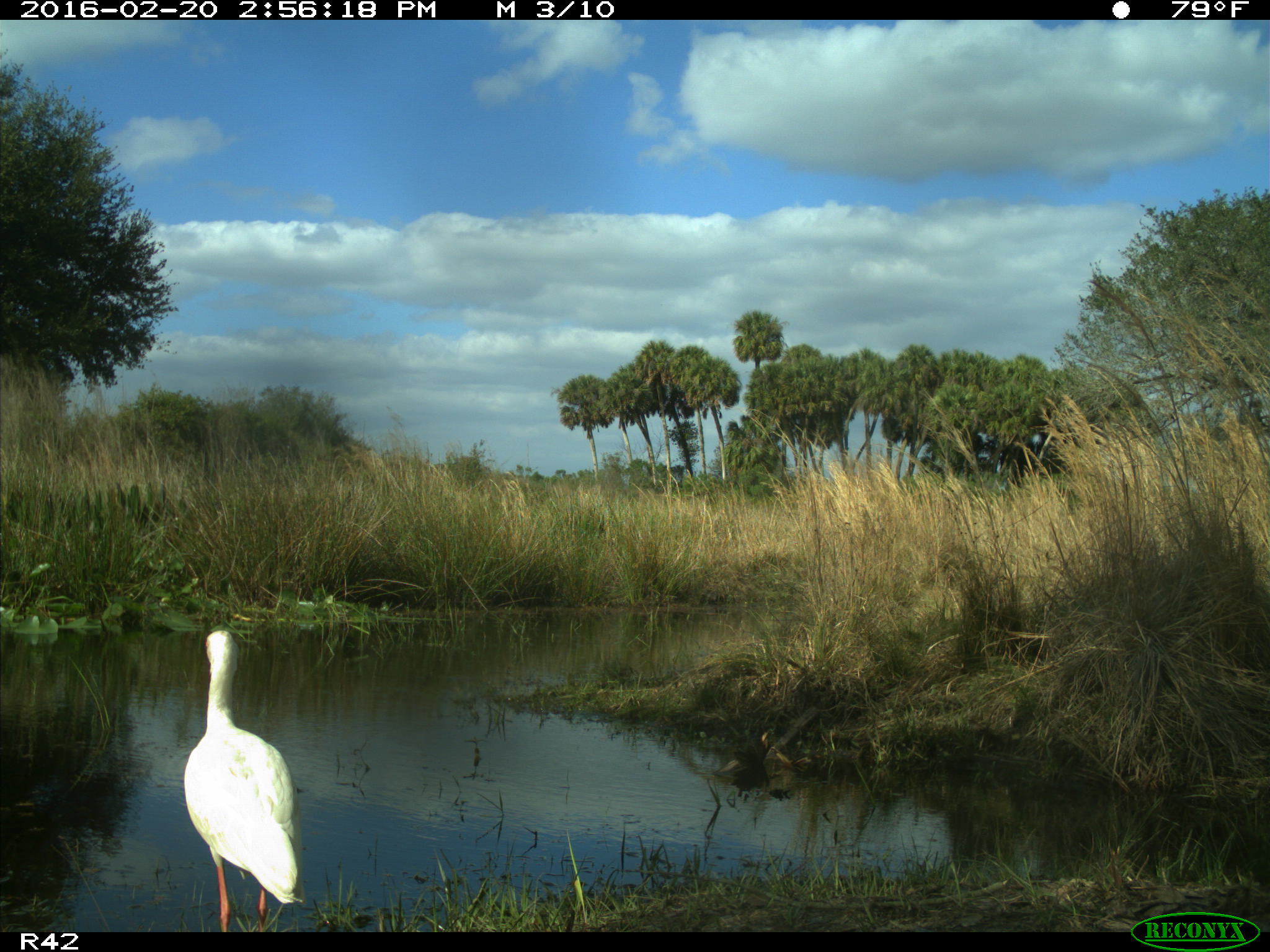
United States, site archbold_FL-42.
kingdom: Animalia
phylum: Chordata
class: Aves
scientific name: Aves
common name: birds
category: unidentified bird